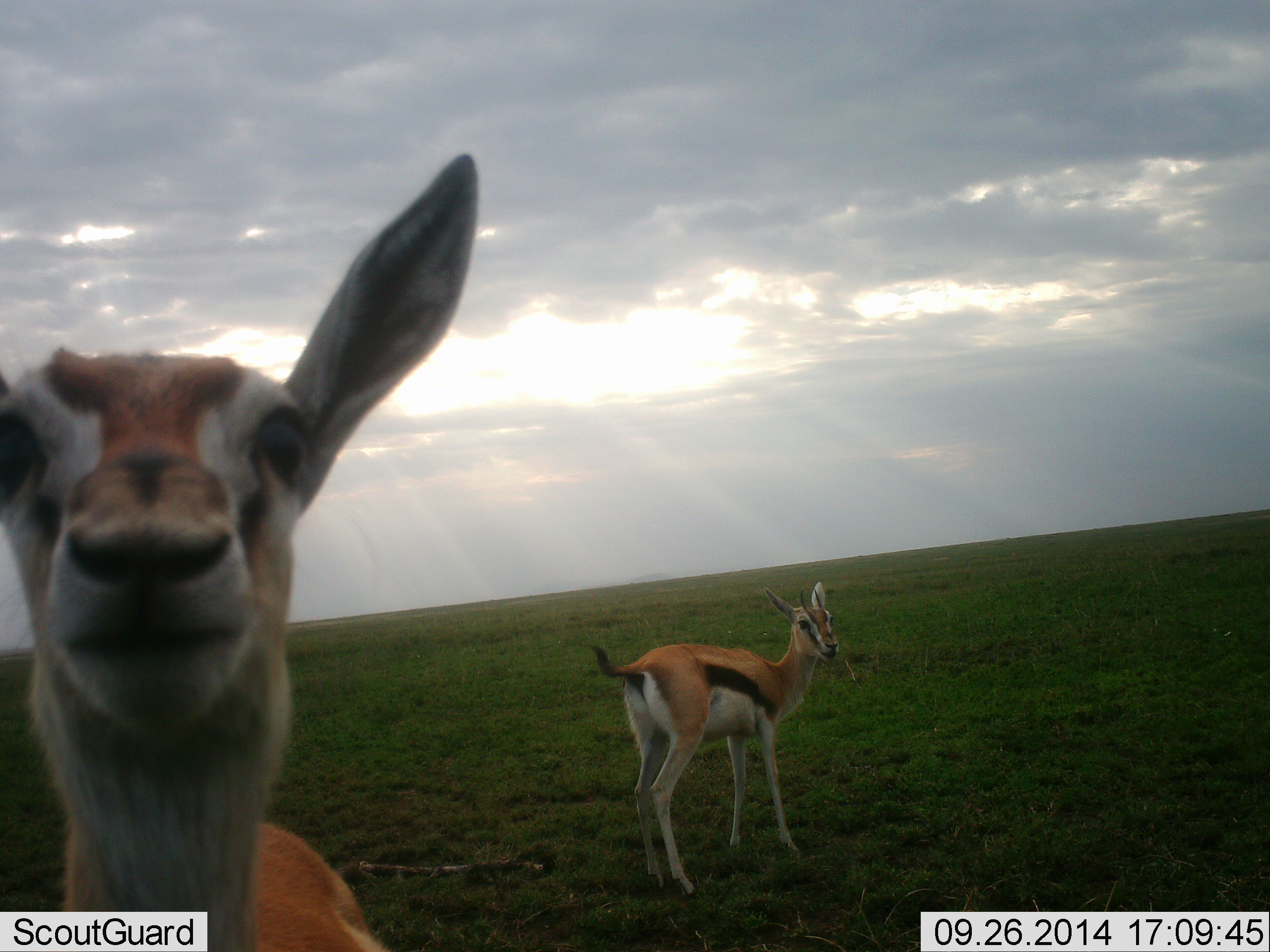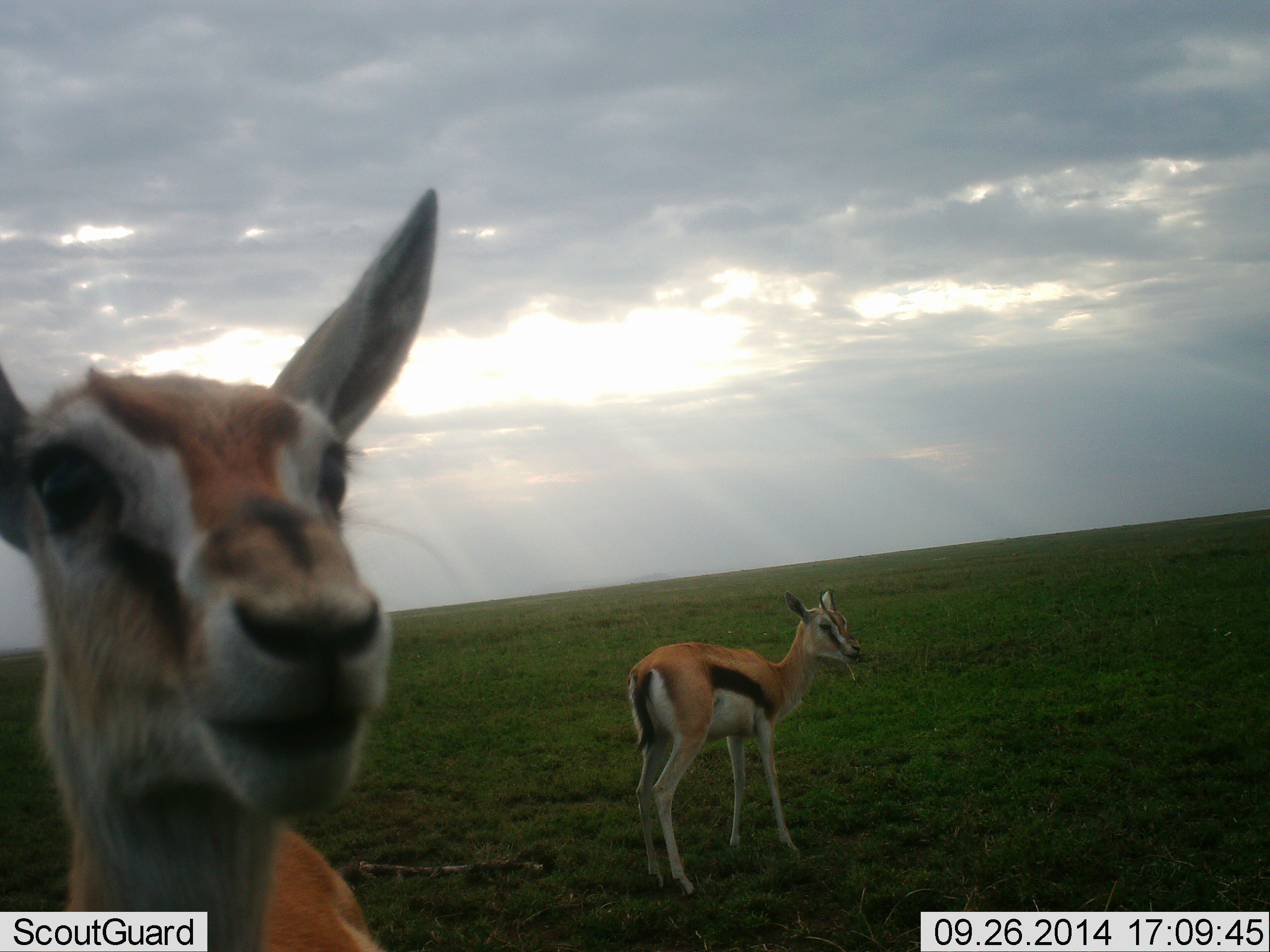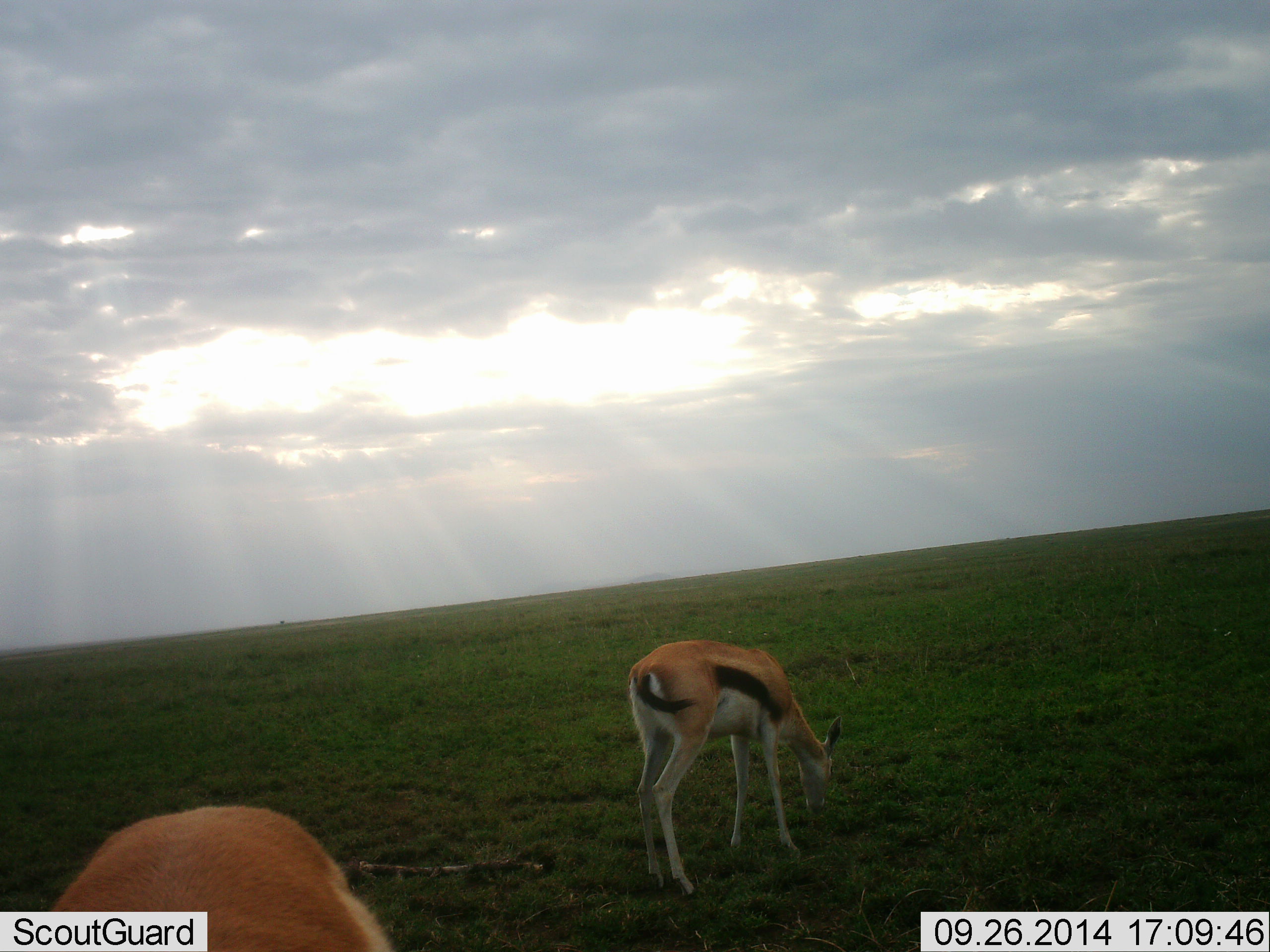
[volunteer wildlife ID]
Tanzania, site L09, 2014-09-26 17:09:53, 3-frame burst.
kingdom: Animalia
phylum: Chordata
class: Mammalia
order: Artiodactyla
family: Bovidae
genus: Eudorcas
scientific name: Eudorcas thomsonii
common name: thomson's gazelle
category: gazellethomsons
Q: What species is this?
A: Gazellethomsons (thomson's gazelle) (Eudorcas thomsonii).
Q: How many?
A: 2.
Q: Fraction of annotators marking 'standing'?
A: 80%.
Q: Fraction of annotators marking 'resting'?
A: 0%.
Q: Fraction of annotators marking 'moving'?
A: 0%.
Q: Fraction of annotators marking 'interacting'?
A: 10%.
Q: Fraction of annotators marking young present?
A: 0%.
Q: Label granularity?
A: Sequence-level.